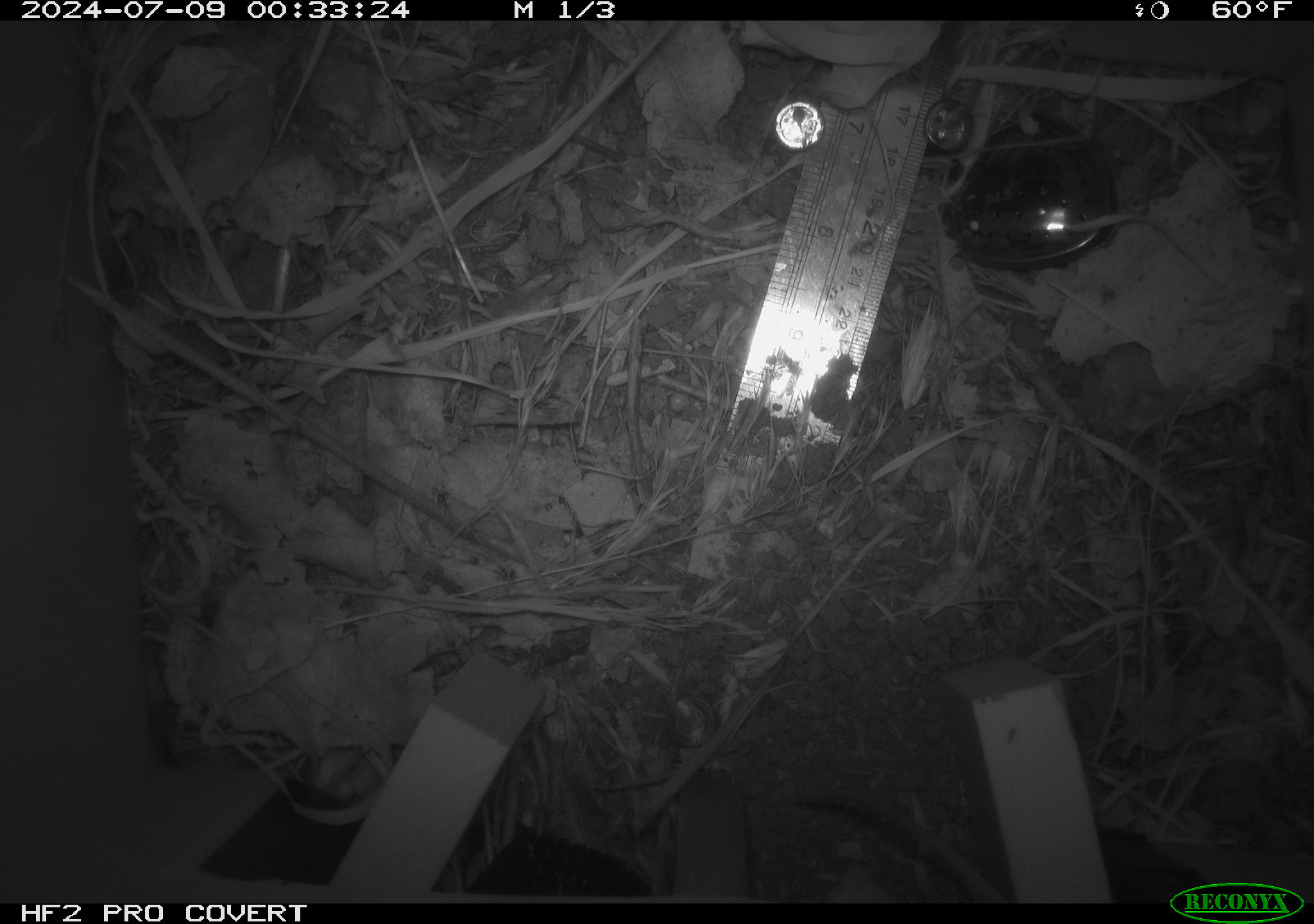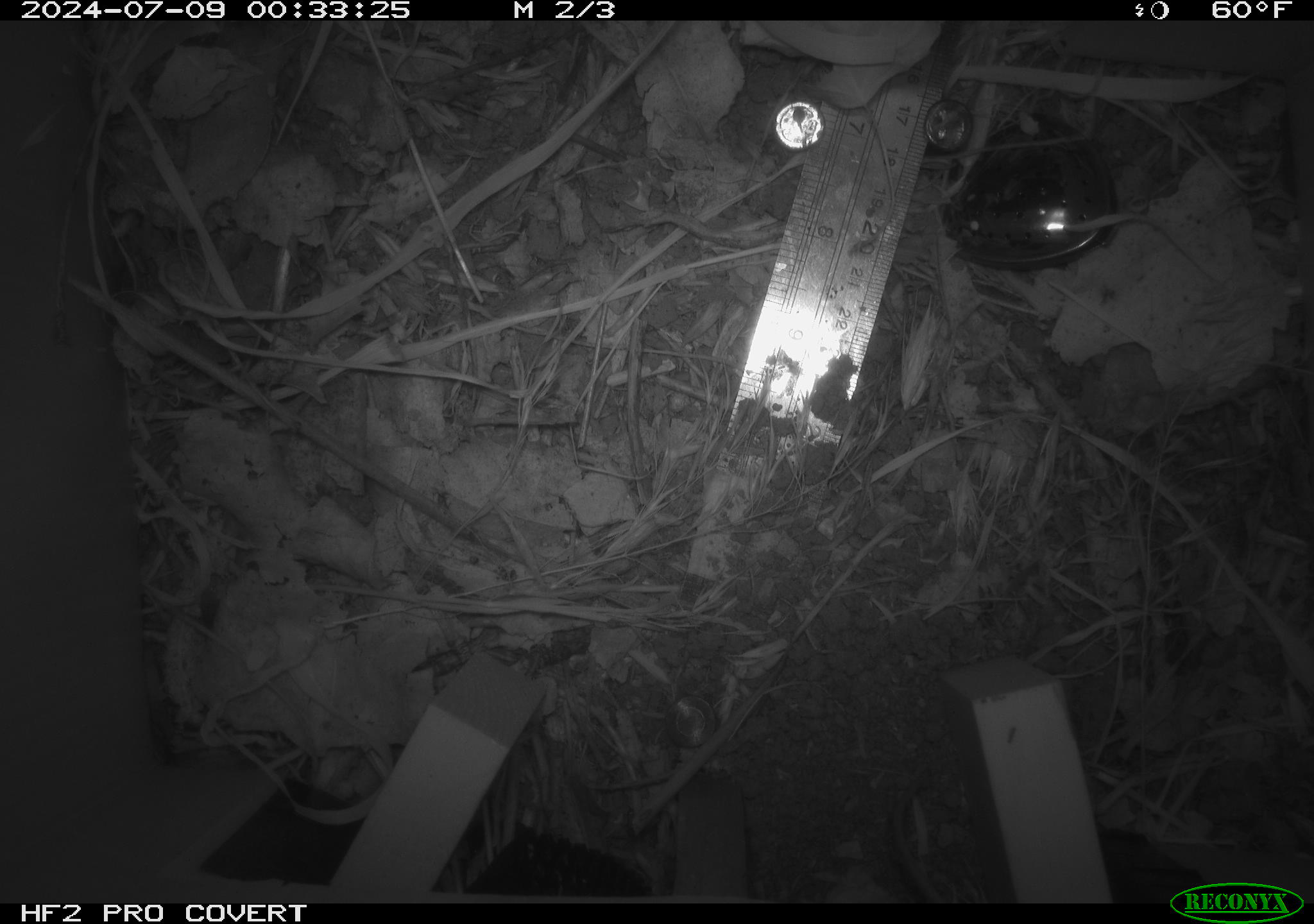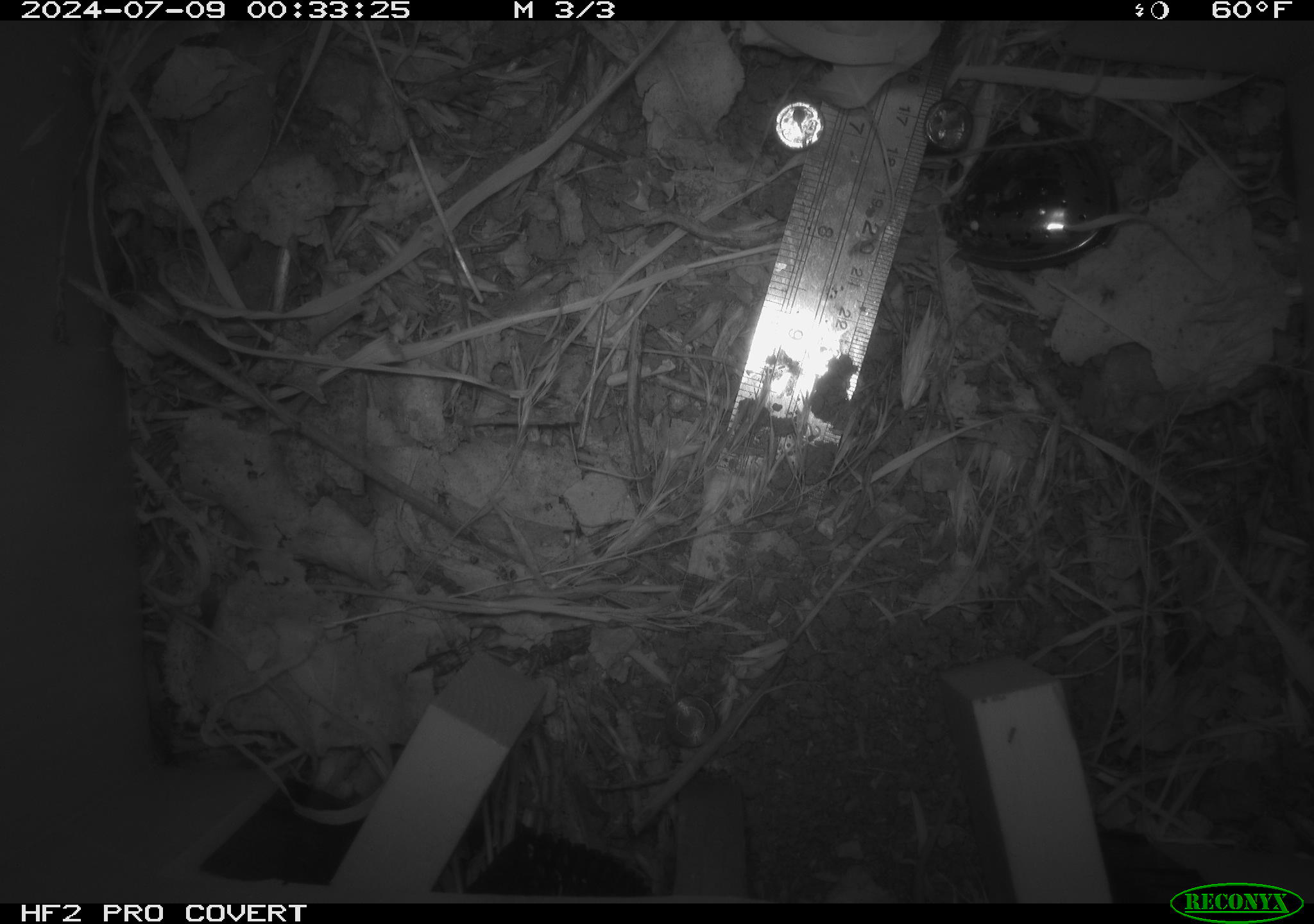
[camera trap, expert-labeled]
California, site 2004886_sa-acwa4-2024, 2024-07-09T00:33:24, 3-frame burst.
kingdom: Animalia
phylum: Chordata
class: Mammalia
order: Rodentia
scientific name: Rodentia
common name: mouse species